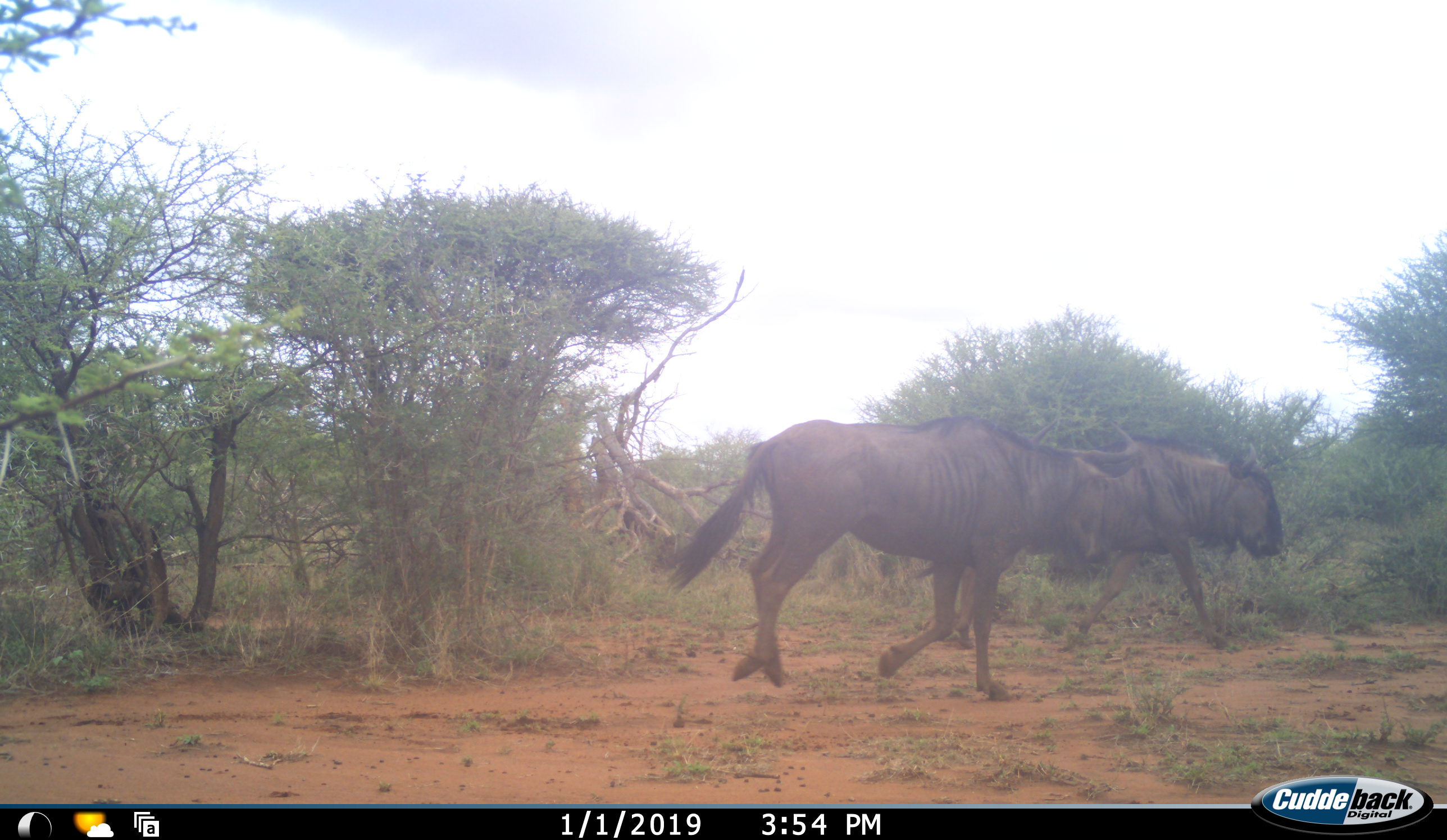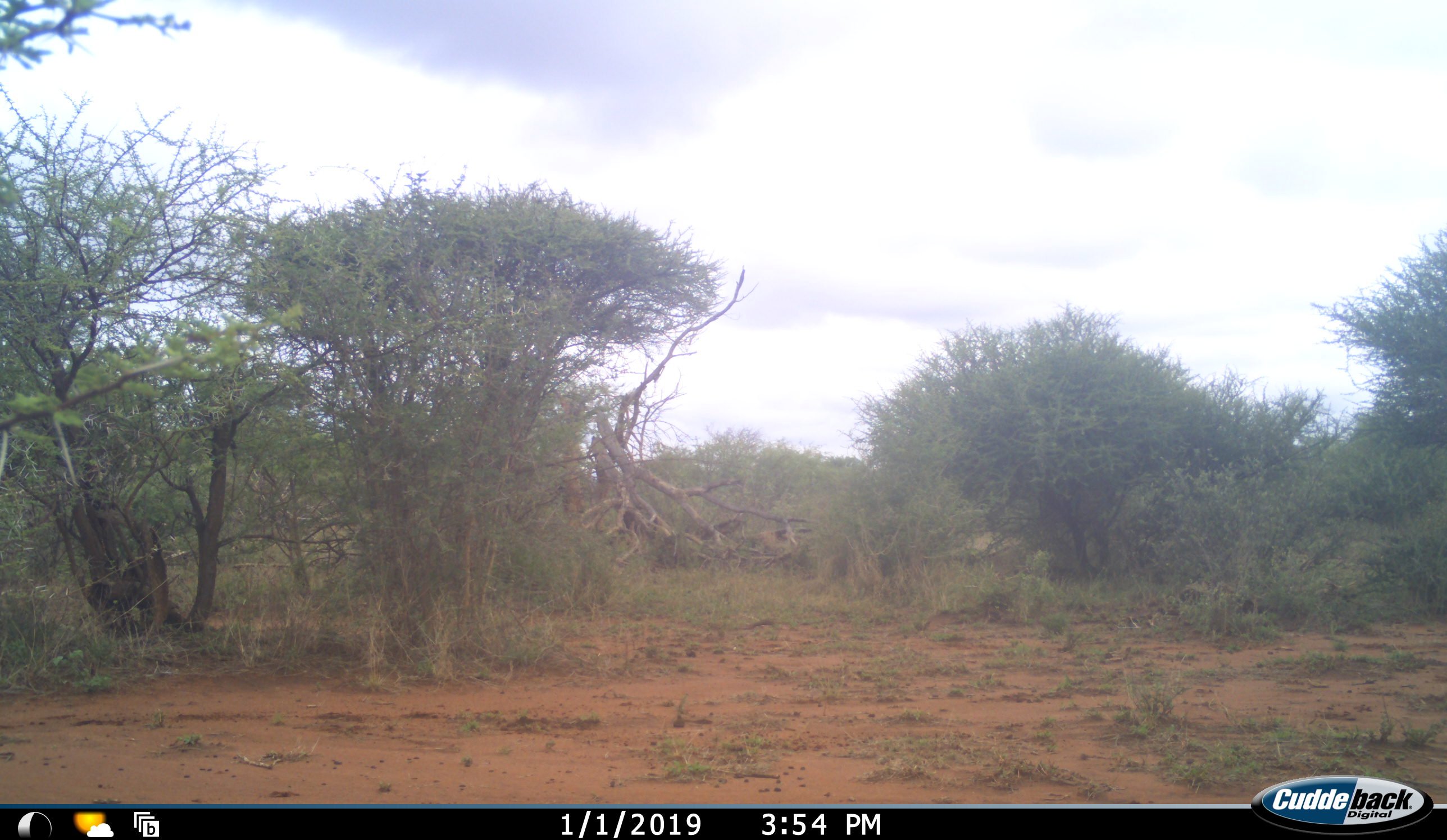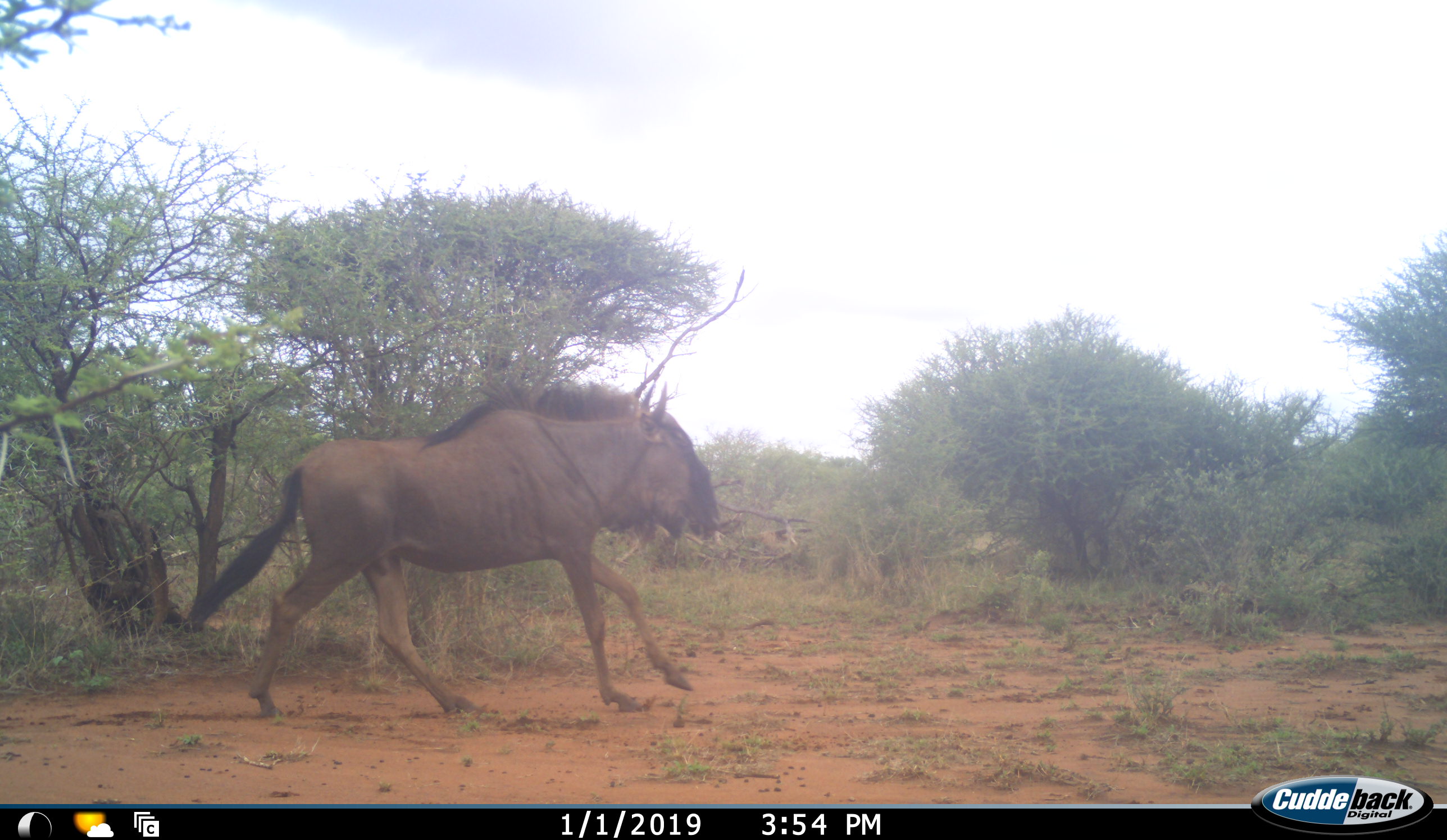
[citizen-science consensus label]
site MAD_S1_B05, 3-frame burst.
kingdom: Animalia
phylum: Chordata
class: Mammalia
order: Artiodactyla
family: Bovidae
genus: Connochaetes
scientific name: Connochaetes taurinus taurinus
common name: blue wildebeest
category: wildebeestblue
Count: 3.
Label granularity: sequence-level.